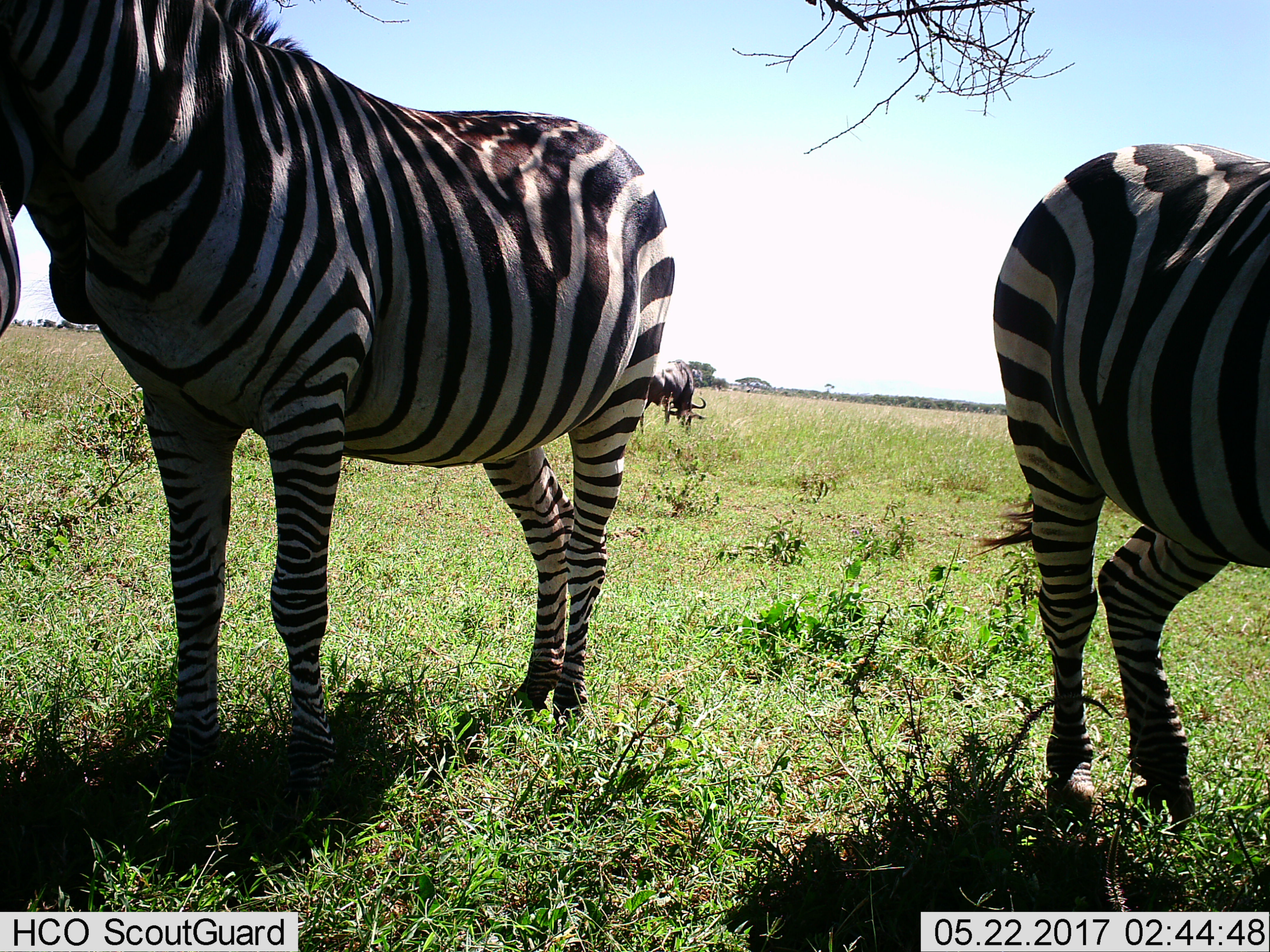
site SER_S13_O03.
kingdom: Animalia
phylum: Chordata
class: Mammalia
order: Artiodactyla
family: Bovidae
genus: Connochaetes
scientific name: Connochaetes taurinus taurinus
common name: blue wildebeest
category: wildebeestblue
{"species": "wildebeestblue (blue wildebeest) (Connochaetes taurinus taurinus)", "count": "1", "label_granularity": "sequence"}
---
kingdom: Animalia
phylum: Chordata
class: Mammalia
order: Perissodactyla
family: Equidae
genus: Equus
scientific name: Equus quagga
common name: plains zebra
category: zebraplains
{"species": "zebraplains (plains zebra) (Equus quagga)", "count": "2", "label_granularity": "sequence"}